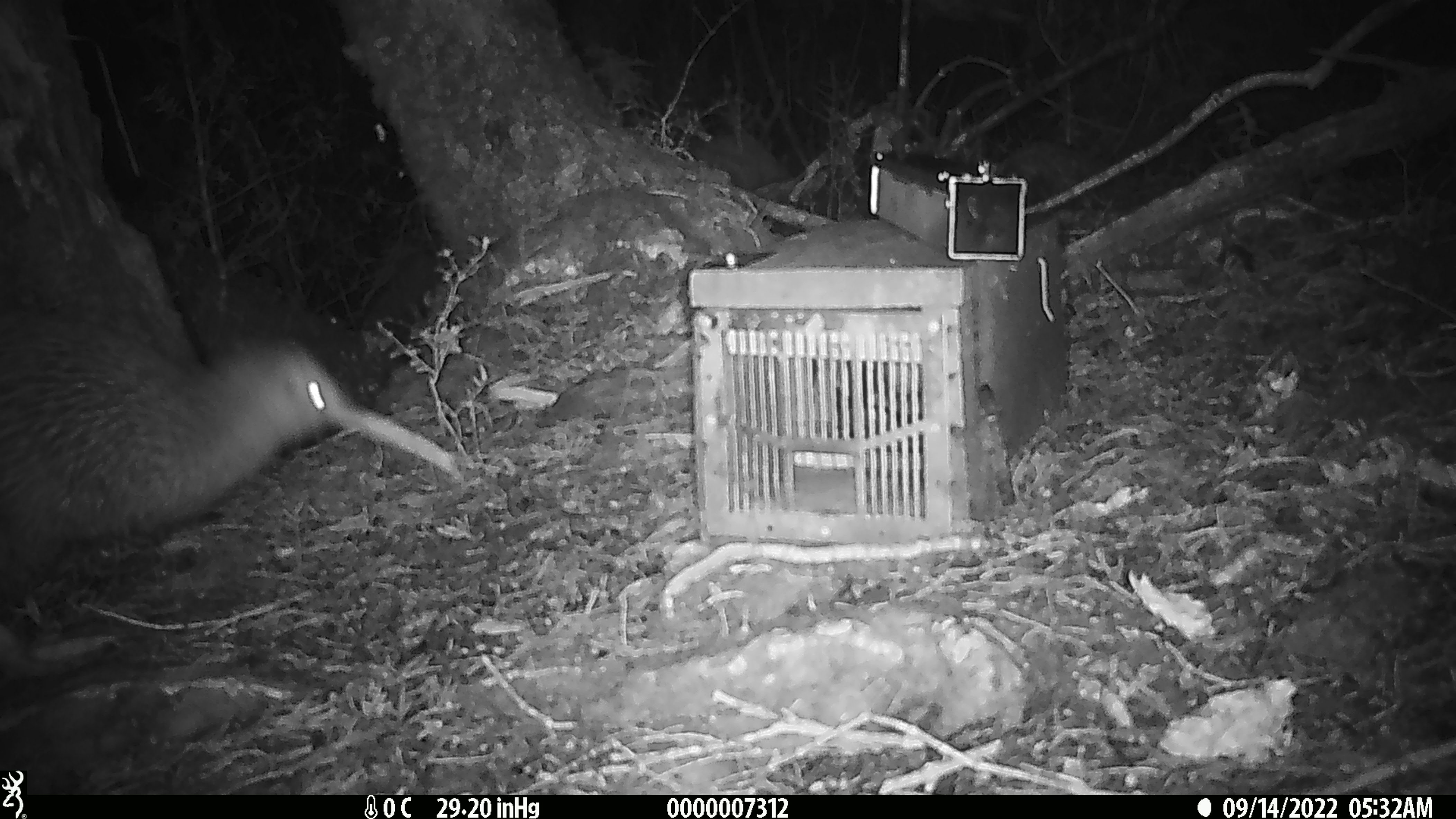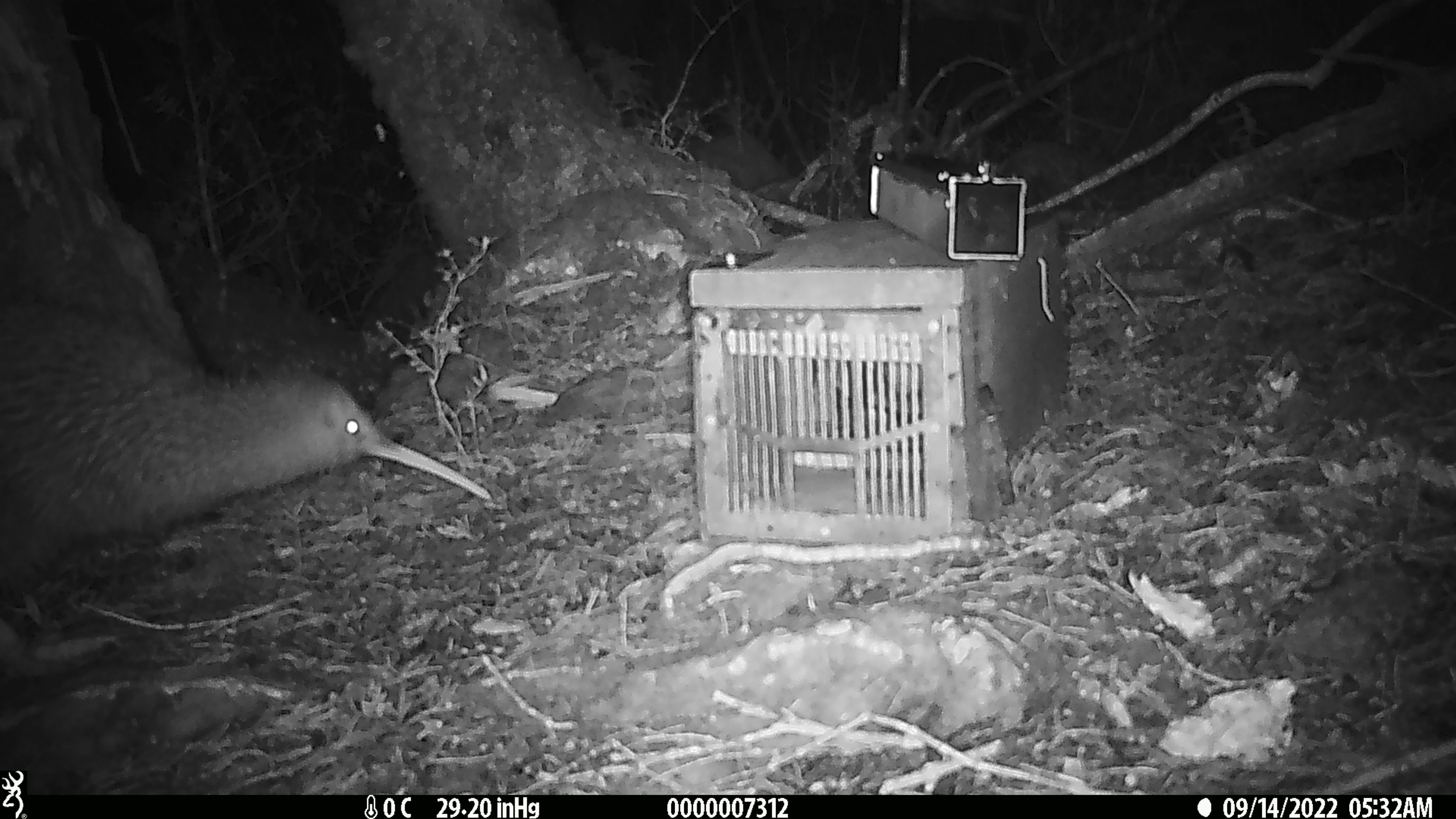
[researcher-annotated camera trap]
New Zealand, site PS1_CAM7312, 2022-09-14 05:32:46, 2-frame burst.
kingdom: Animalia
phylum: Chordata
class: Aves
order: Apterygiformes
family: Apterygidae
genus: Apteryx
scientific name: Apteryx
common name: kiwi